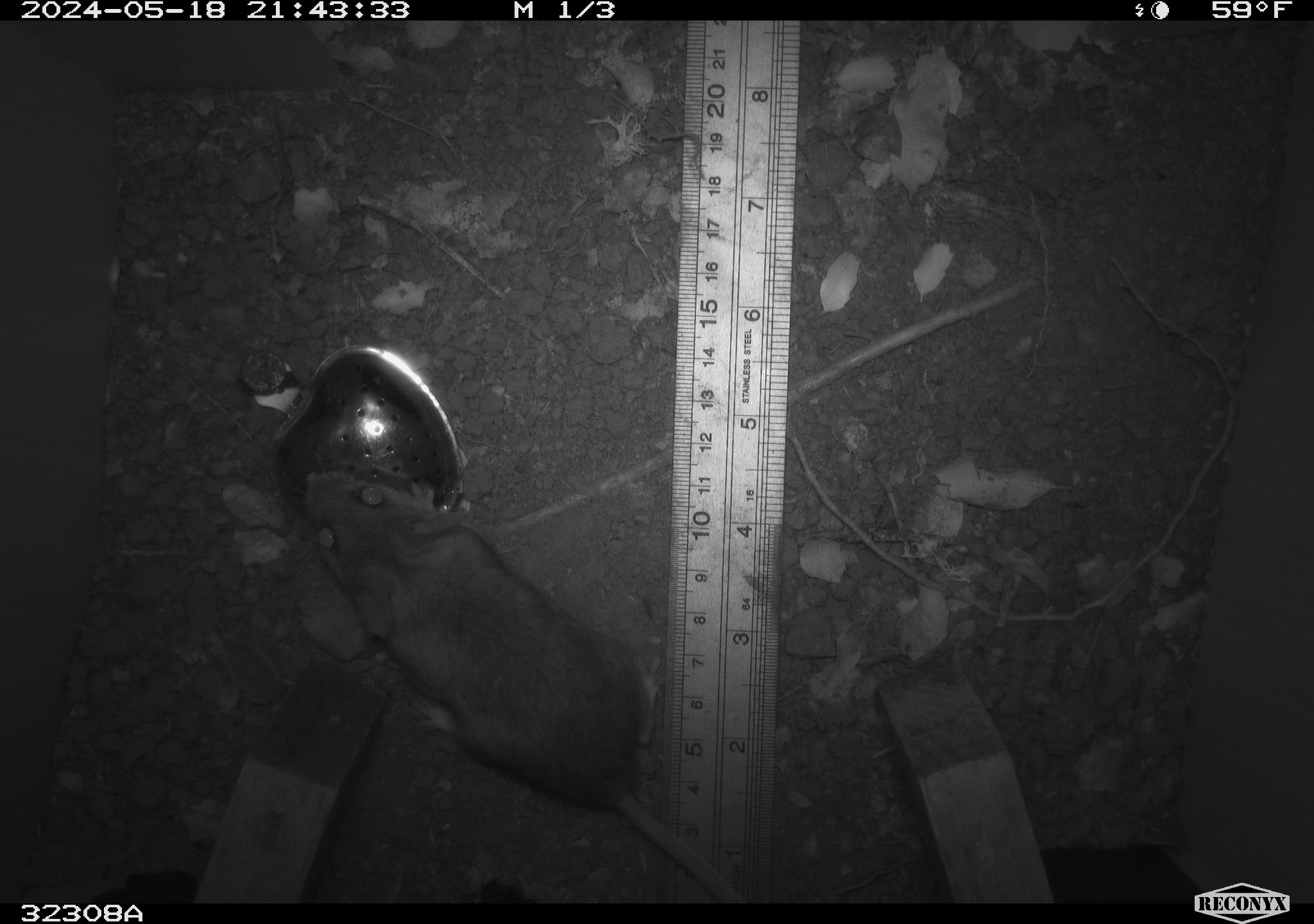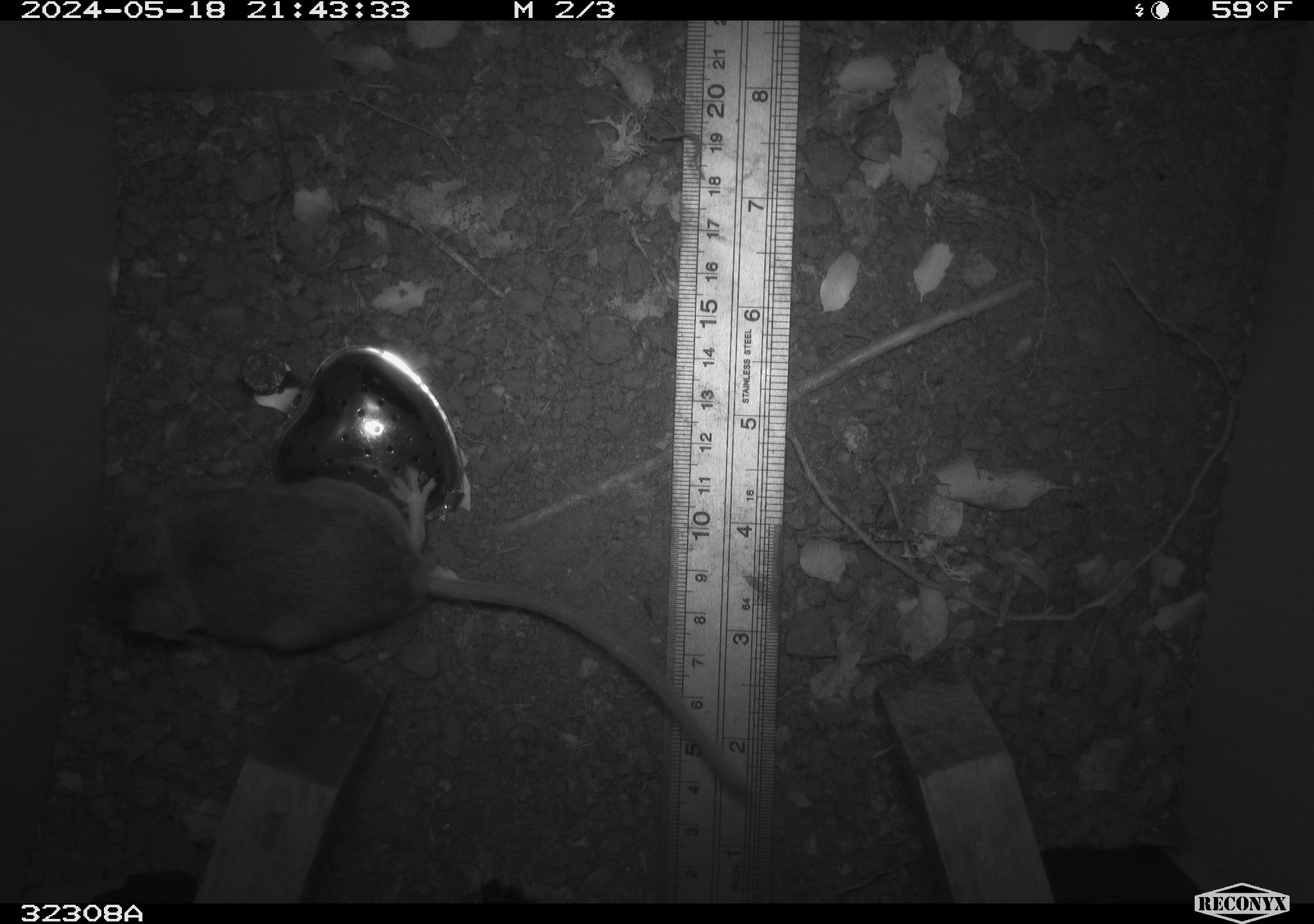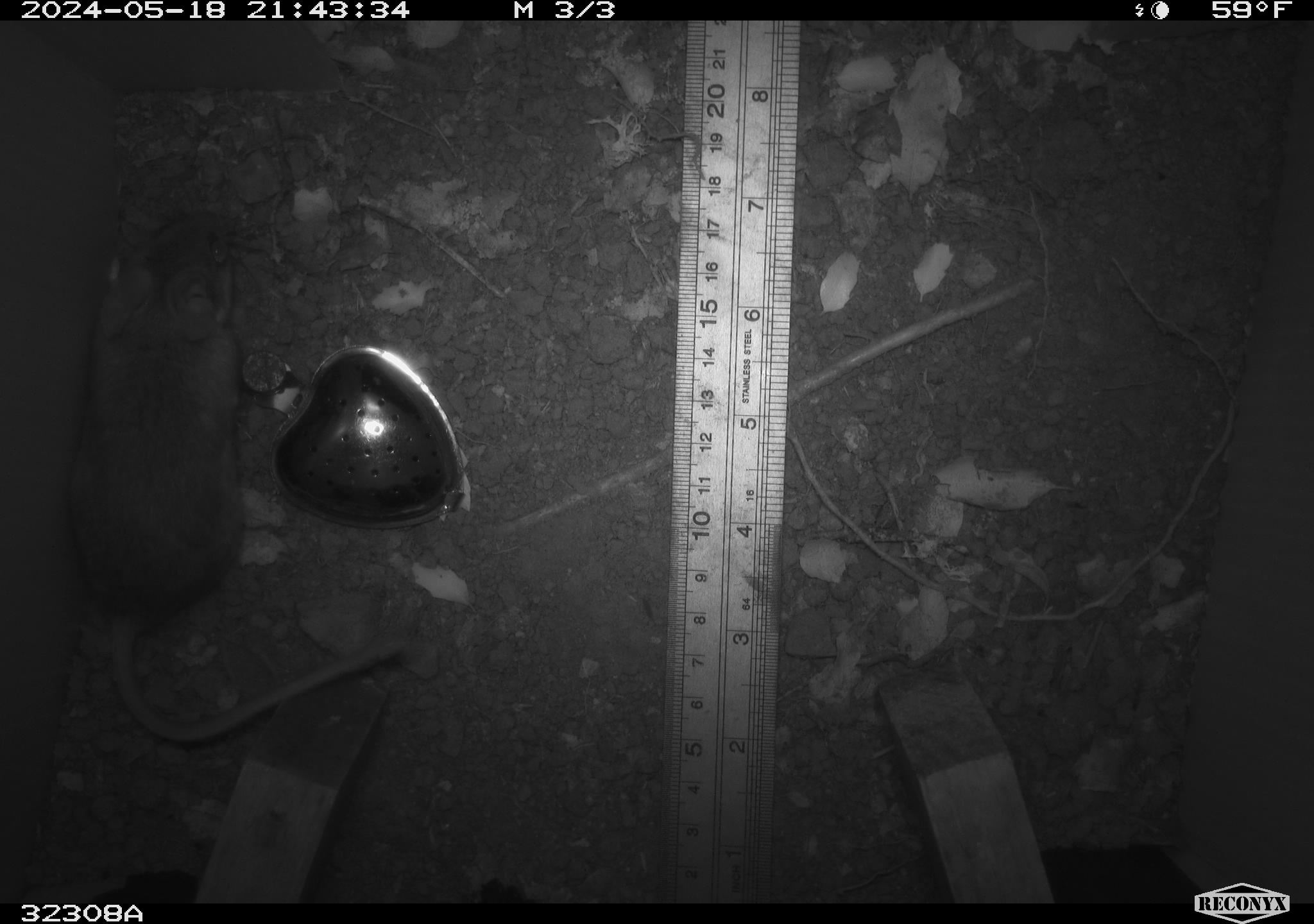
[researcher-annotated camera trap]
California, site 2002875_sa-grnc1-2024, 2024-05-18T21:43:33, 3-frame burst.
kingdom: Animalia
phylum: Chordata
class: Mammalia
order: Rodentia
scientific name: Rodentia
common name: rodent